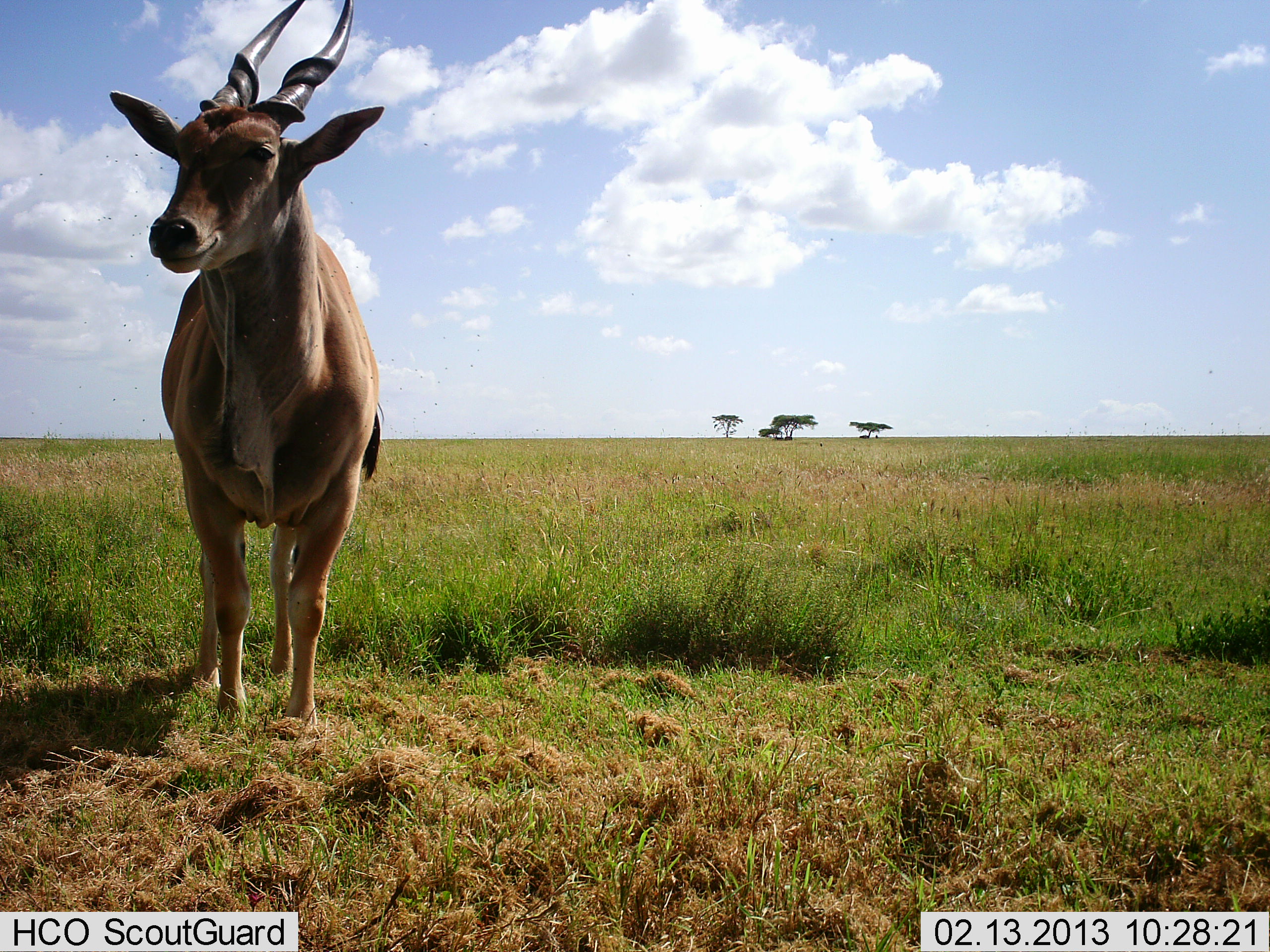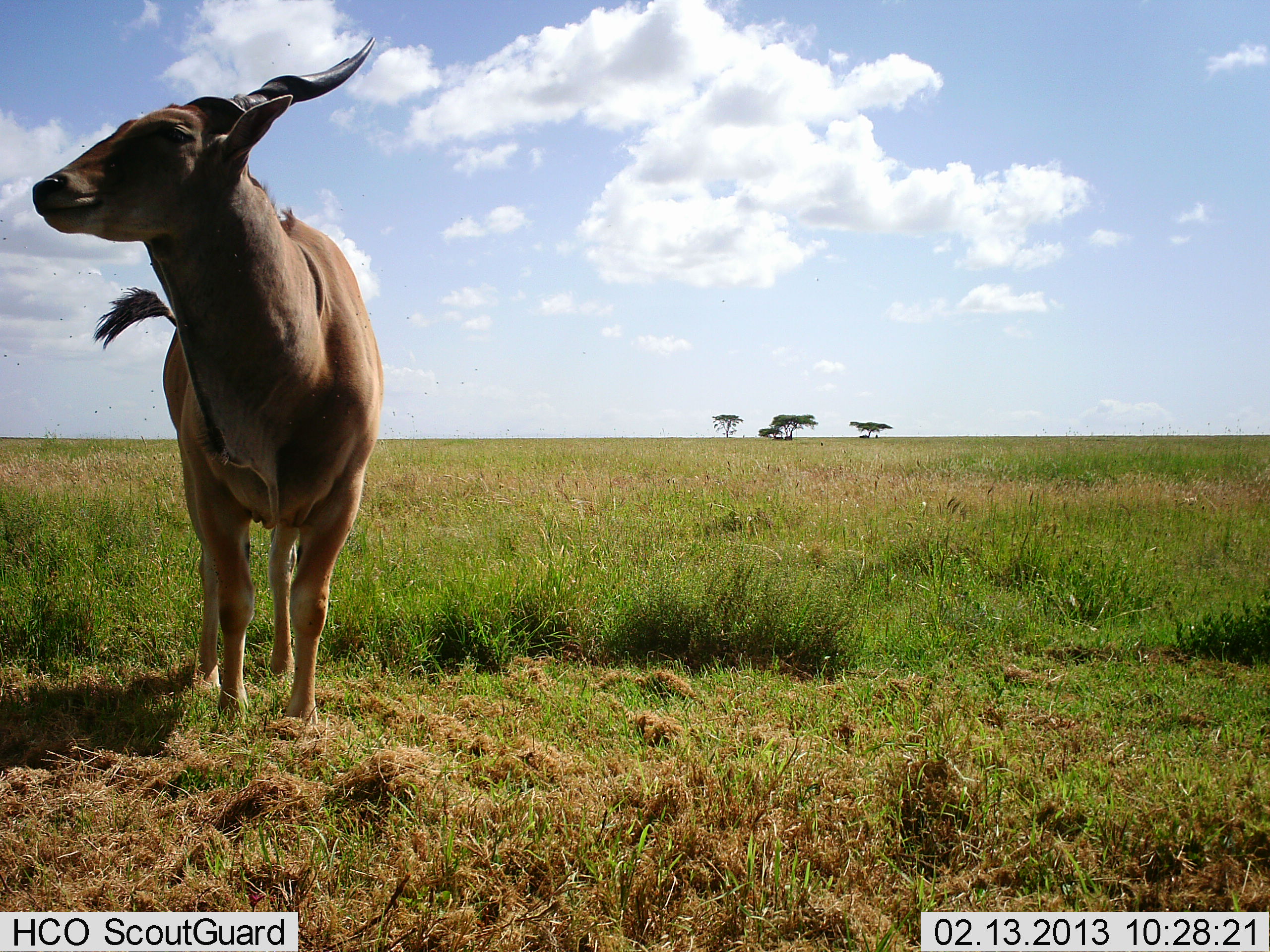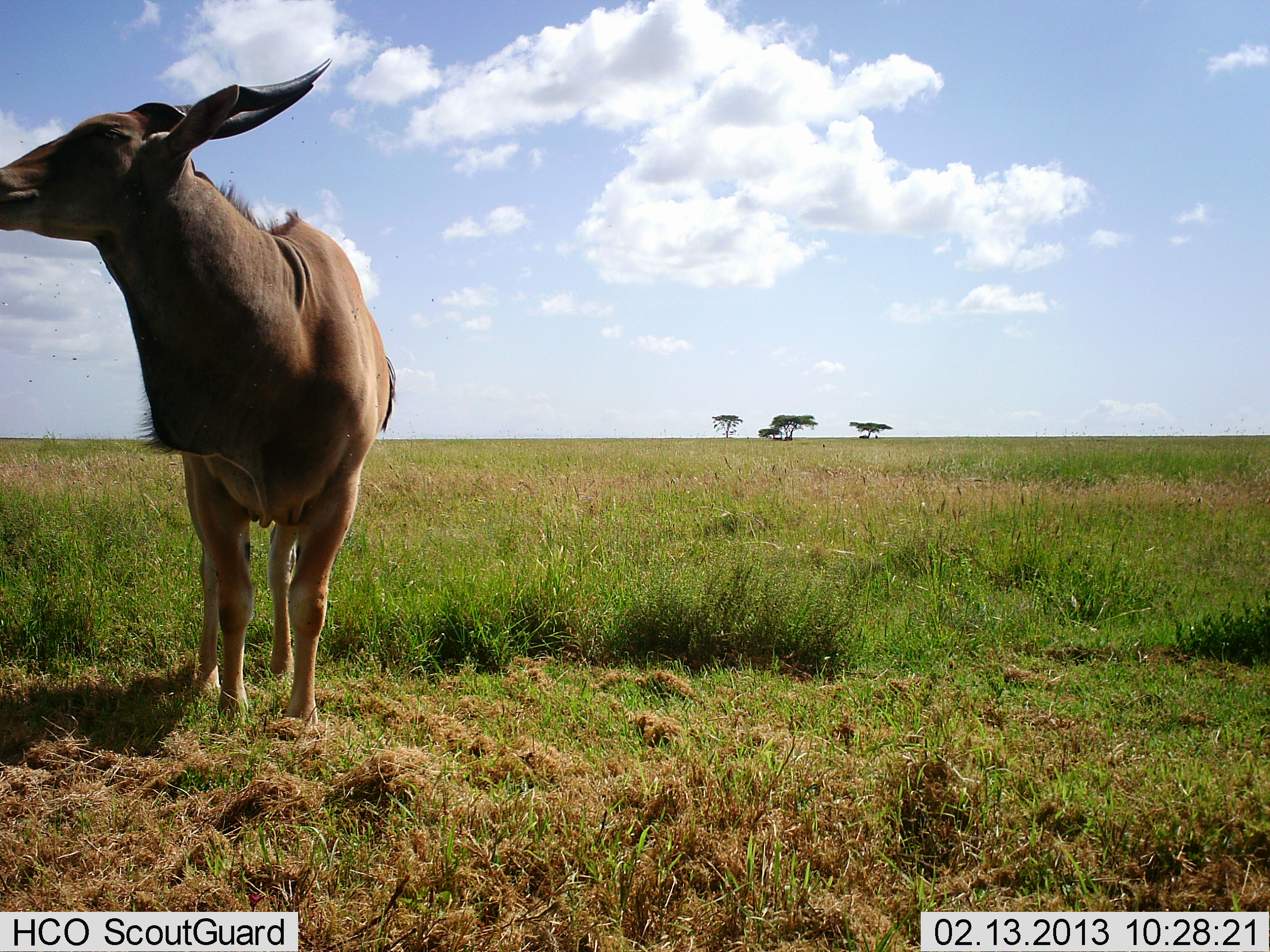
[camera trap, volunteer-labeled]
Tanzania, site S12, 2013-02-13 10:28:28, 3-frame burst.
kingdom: Animalia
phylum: Chordata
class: Mammalia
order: Artiodactyla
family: Bovidae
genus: Tragelaphus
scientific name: Tragelaphus oryx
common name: eland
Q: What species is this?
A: Eland (Tragelaphus oryx).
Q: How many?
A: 1.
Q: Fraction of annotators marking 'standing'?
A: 100%.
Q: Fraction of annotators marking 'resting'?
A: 0%.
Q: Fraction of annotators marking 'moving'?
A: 0%.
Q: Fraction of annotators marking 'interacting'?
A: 0%.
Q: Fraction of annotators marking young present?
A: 0%.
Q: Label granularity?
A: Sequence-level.